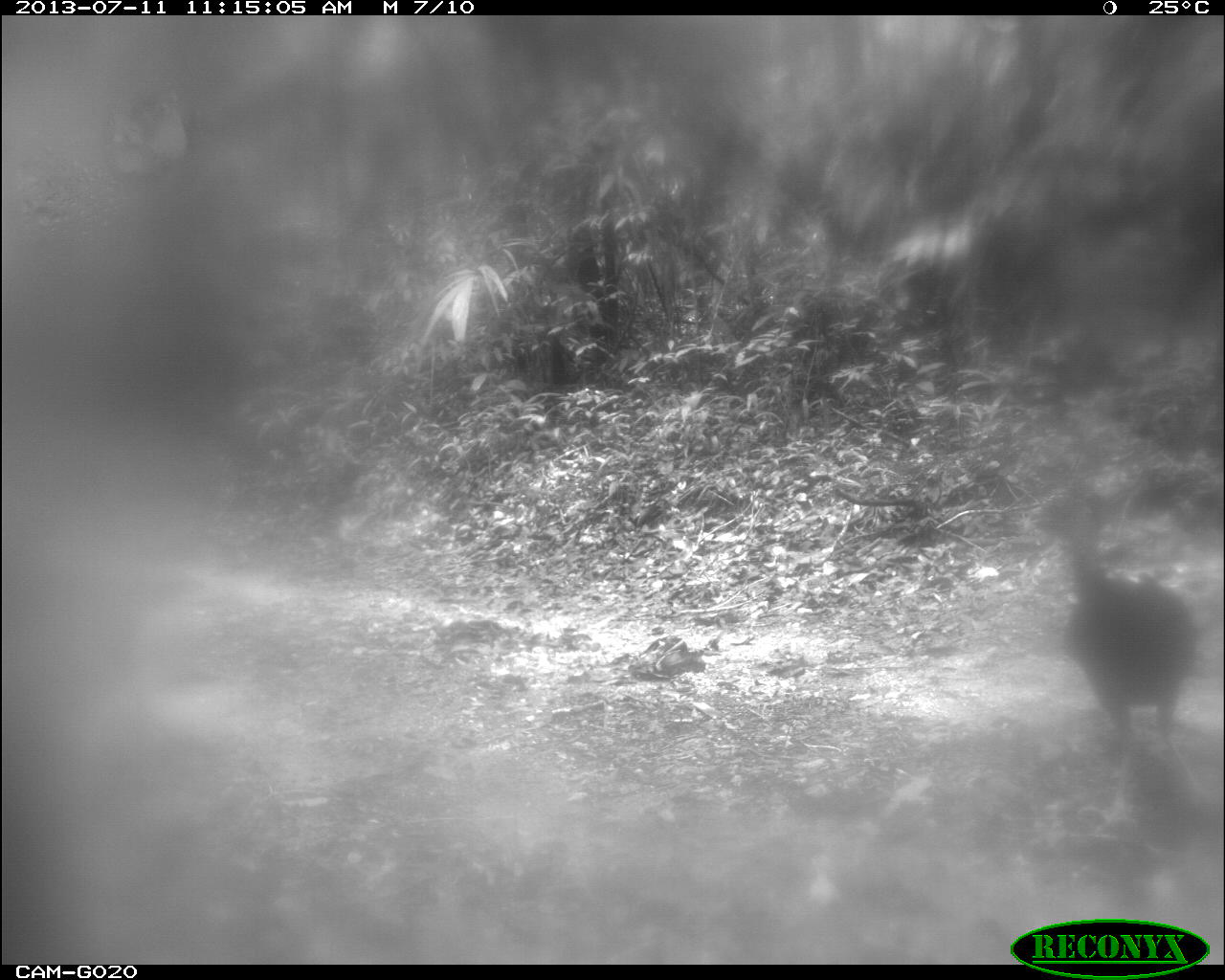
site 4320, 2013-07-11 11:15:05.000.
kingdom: Animalia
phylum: Chordata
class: Aves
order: Galliformes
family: Cracidae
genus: Crax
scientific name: Crax rubra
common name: great curassow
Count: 1.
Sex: female.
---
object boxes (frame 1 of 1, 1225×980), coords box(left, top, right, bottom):
crax rubra: box(1018, 477, 1207, 828)